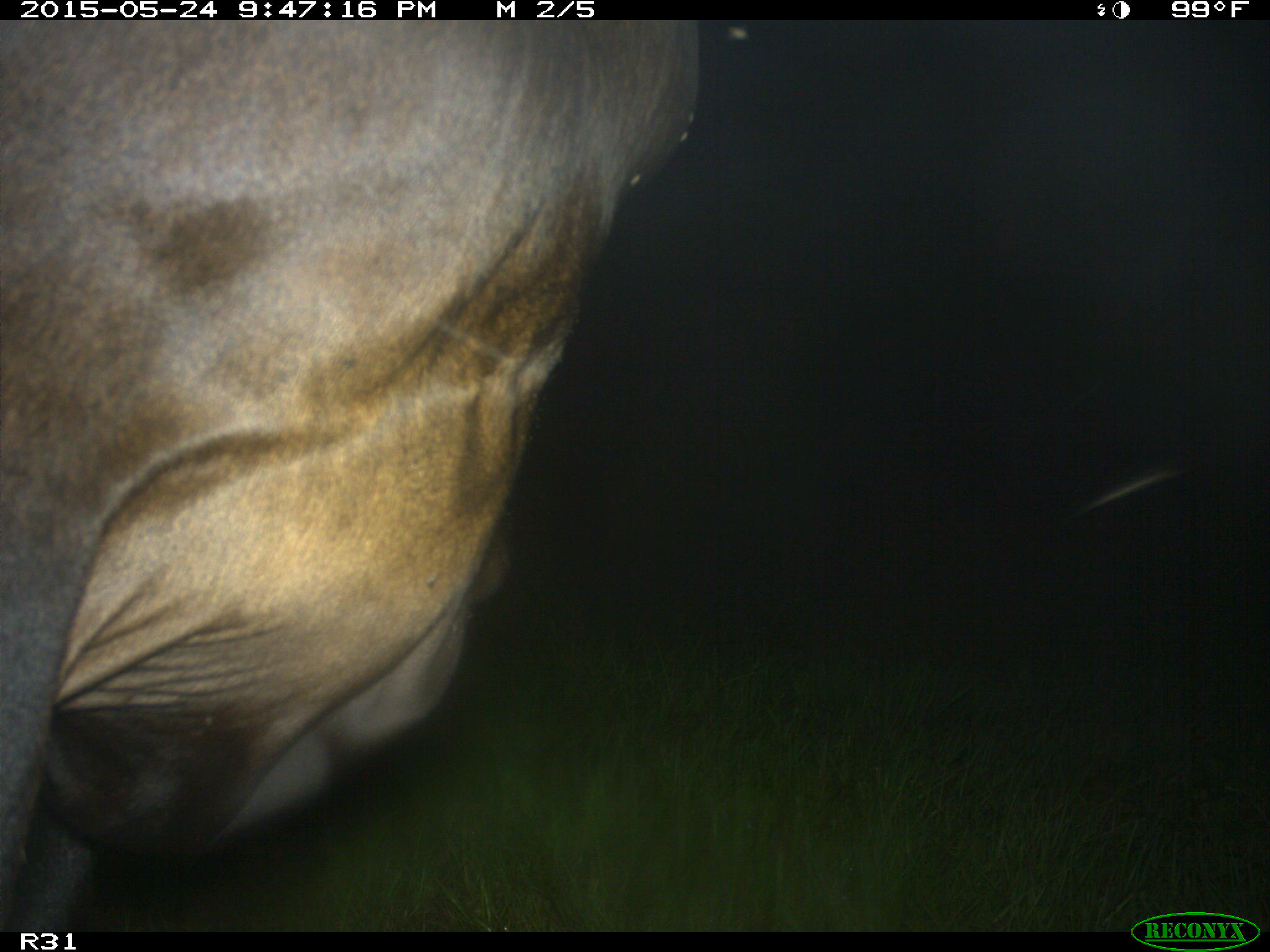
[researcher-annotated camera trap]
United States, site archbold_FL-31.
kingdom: Animalia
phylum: Chordata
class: Mammalia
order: Artiodactyla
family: Bovidae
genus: Bos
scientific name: Bos taurus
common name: domestic cow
Bos taurus (domestic cow).